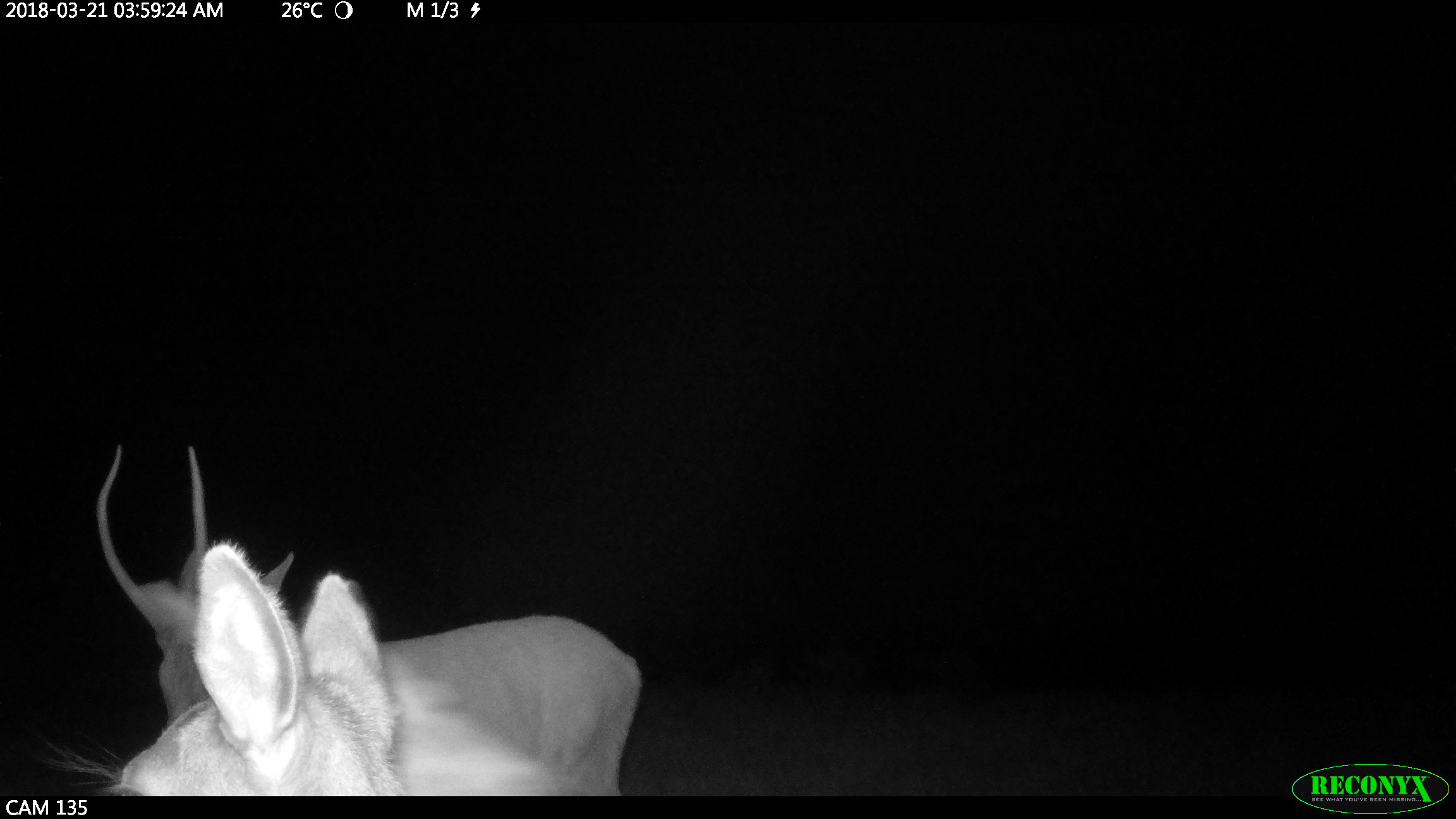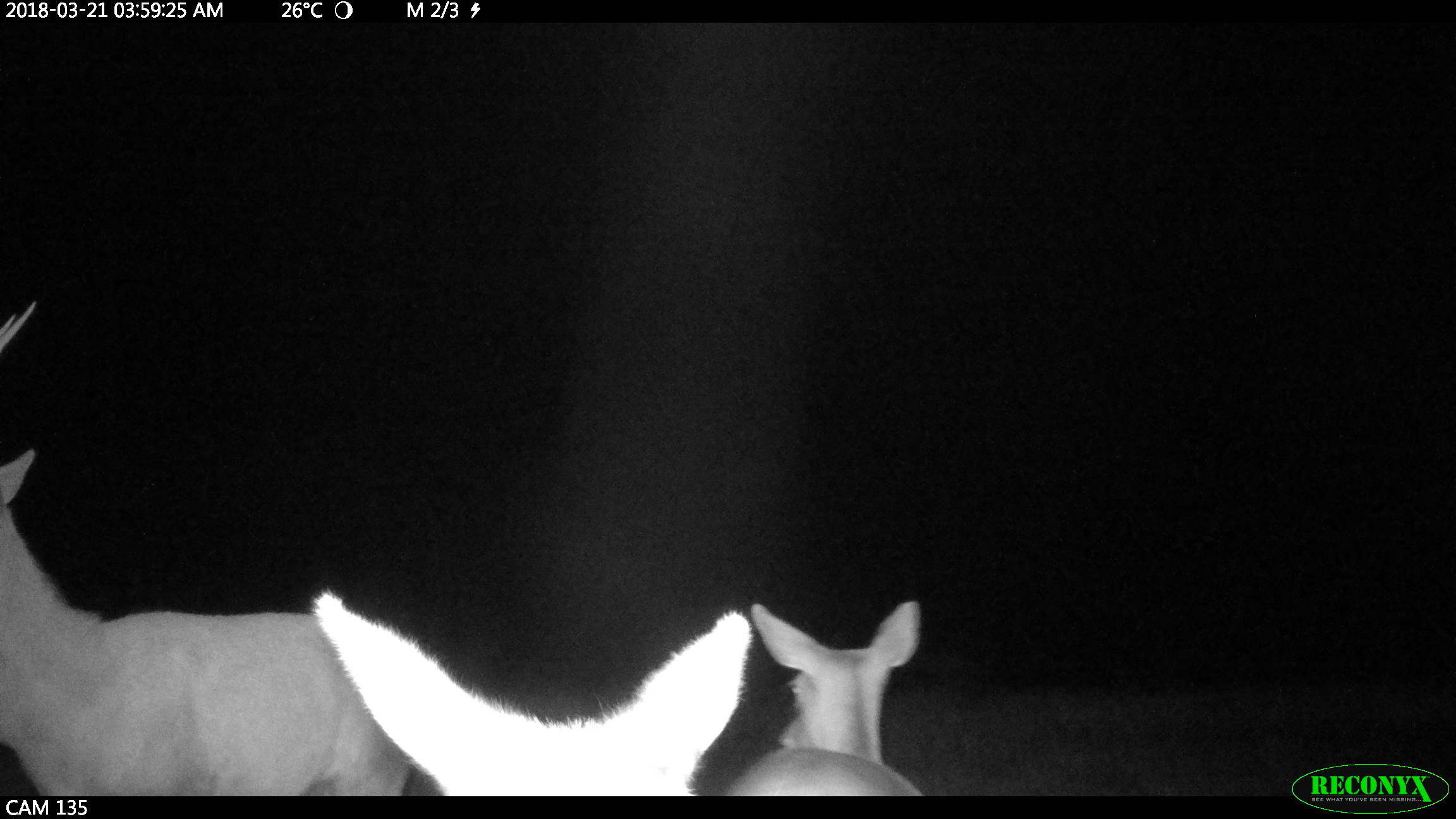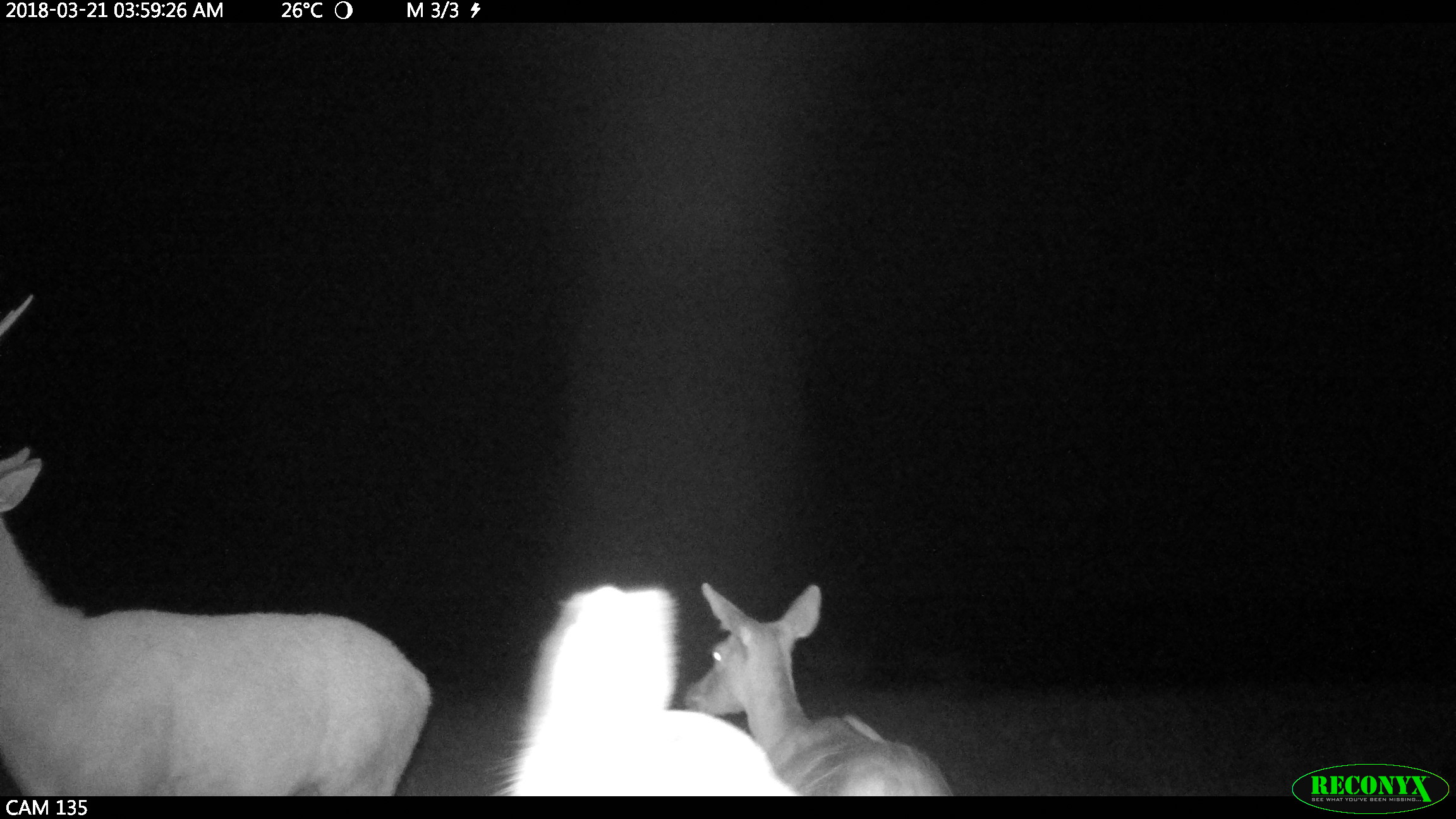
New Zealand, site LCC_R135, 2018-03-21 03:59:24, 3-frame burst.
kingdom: Animalia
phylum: Chordata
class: Mammalia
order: Artiodactyla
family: Cervidae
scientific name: Cervidae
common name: deer